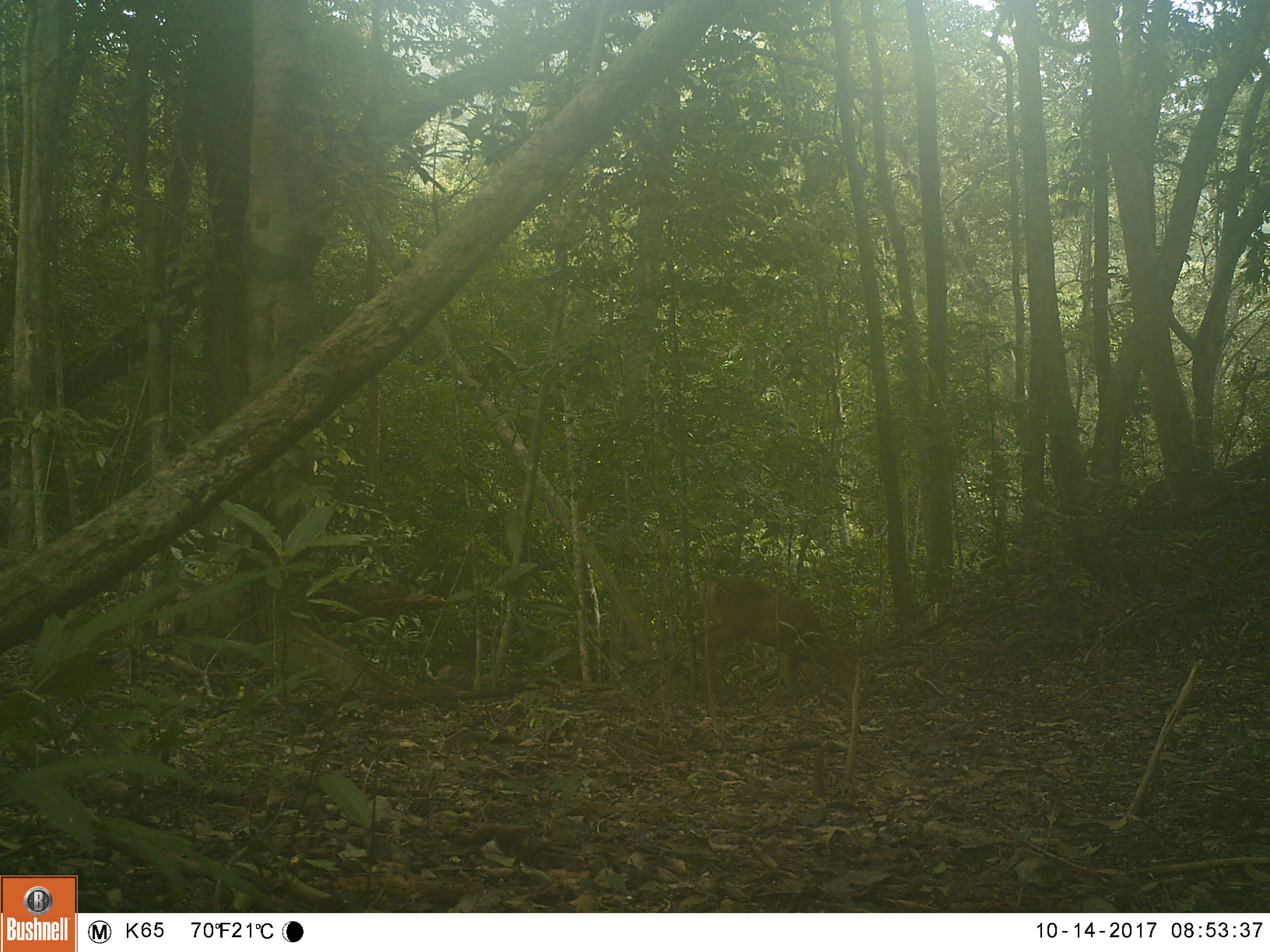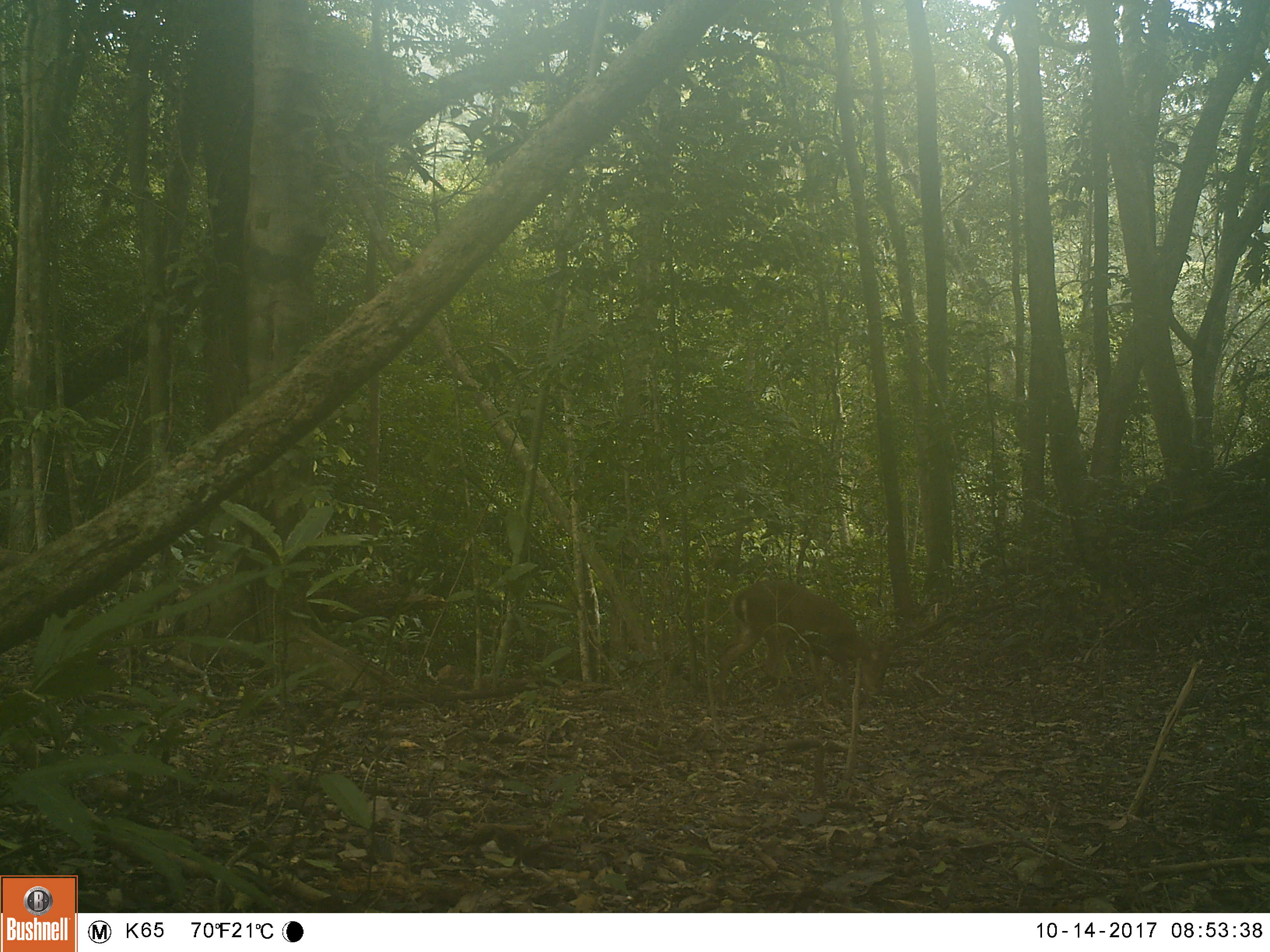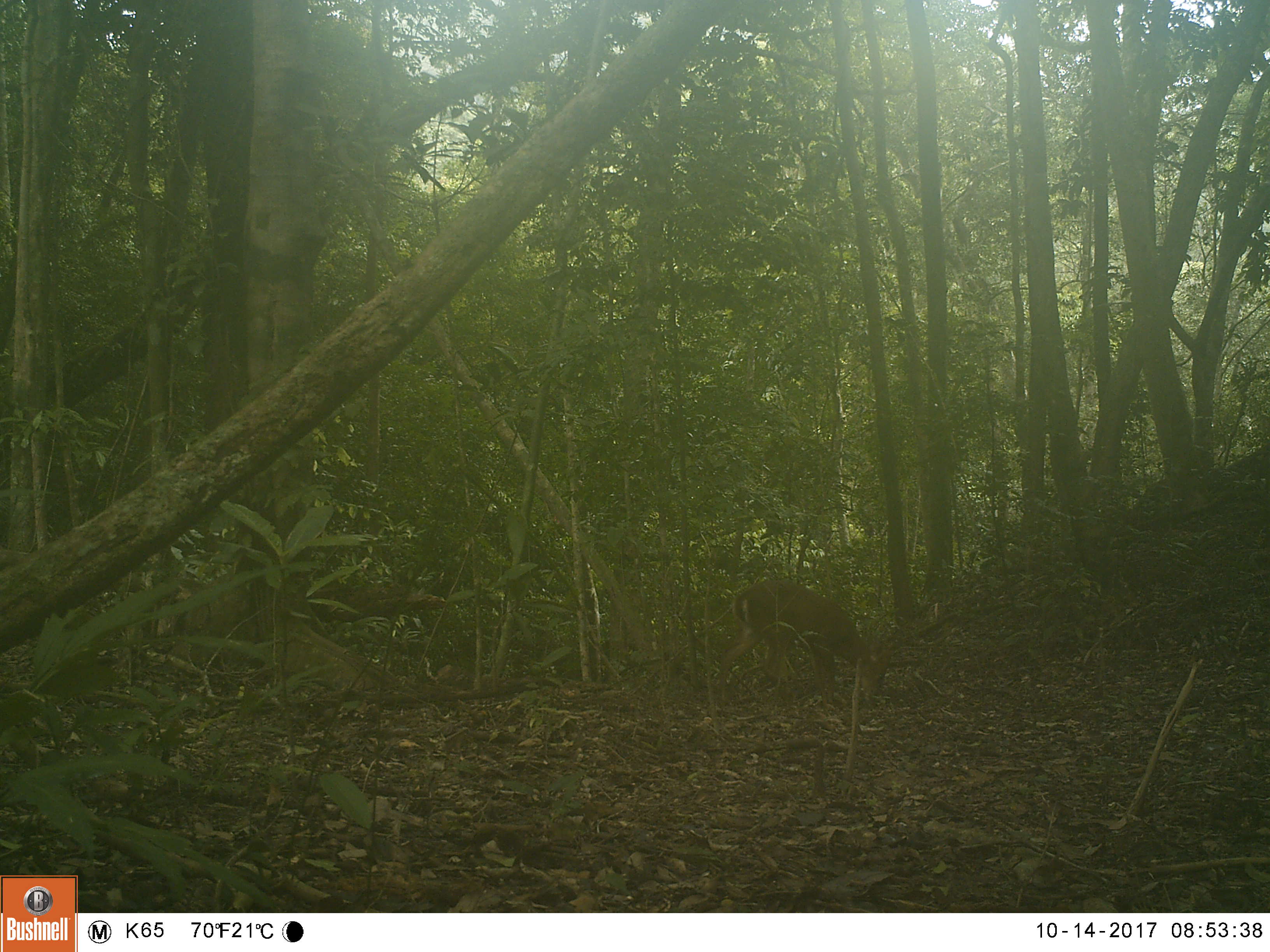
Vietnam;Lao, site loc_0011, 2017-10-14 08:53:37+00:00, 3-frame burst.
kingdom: Animalia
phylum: Chordata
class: Mammalia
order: Artiodactyla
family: Cervidae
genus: Muntiacus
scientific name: Muntiacus vuquangensis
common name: large-antlered muntjac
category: large antlered muntjac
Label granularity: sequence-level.